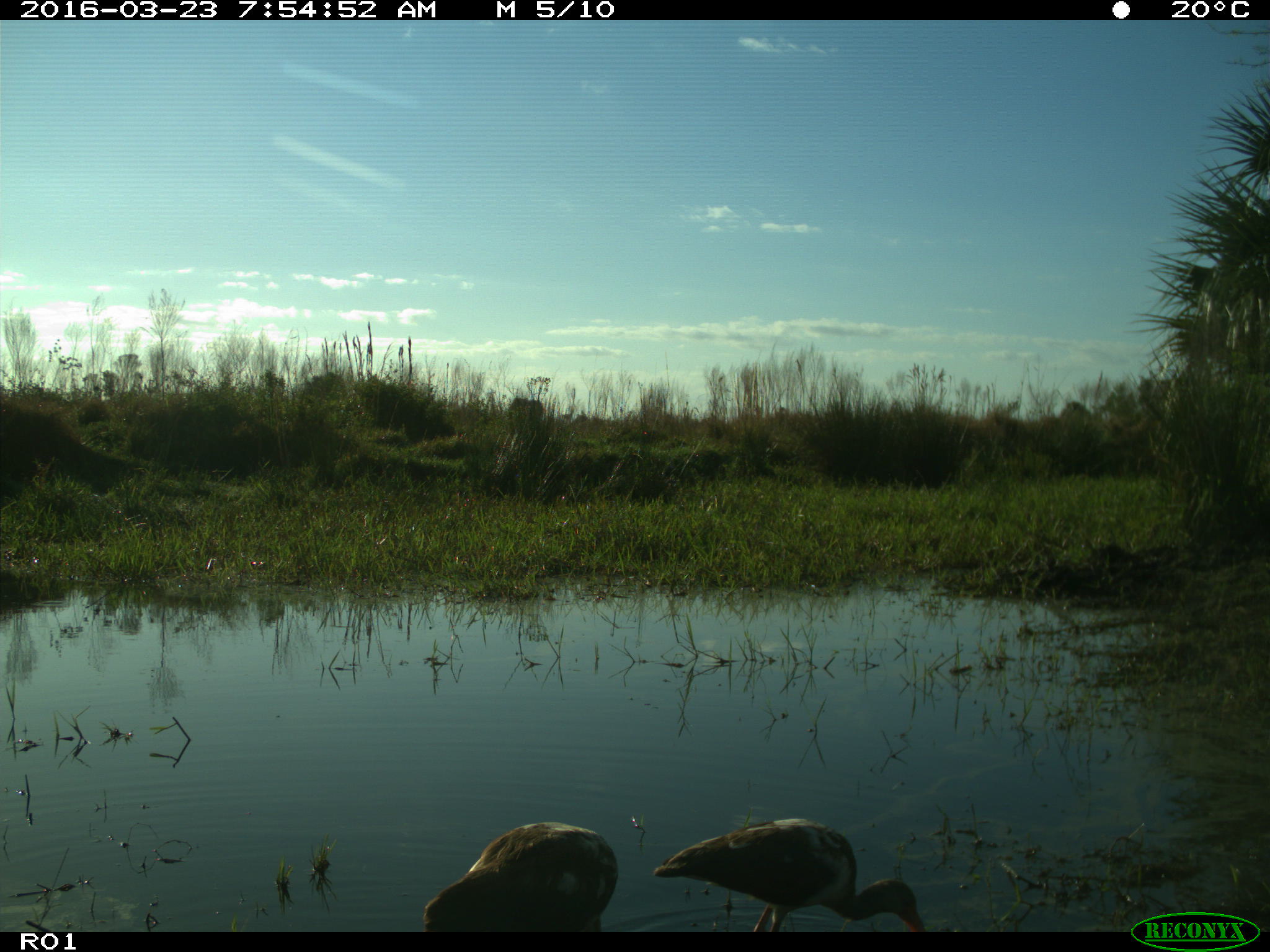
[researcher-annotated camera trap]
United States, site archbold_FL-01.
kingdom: Animalia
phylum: Chordata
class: Aves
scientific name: Aves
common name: birds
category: unidentified bird